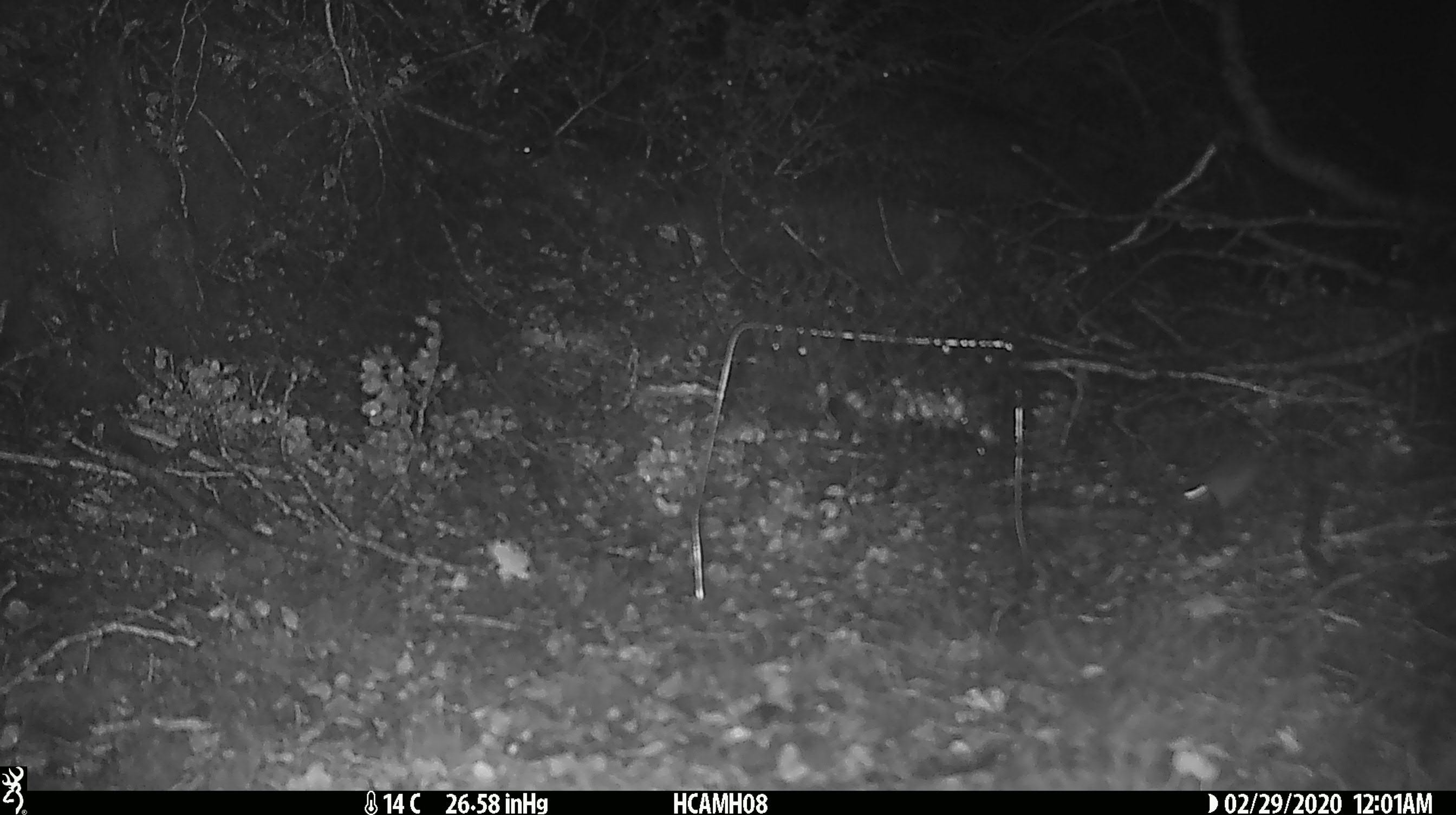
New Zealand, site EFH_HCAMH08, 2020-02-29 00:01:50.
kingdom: Animalia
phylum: Chordata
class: Mammalia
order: Rodentia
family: Muridae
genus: Mus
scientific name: Mus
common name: mouse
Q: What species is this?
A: Mouse (Mus).